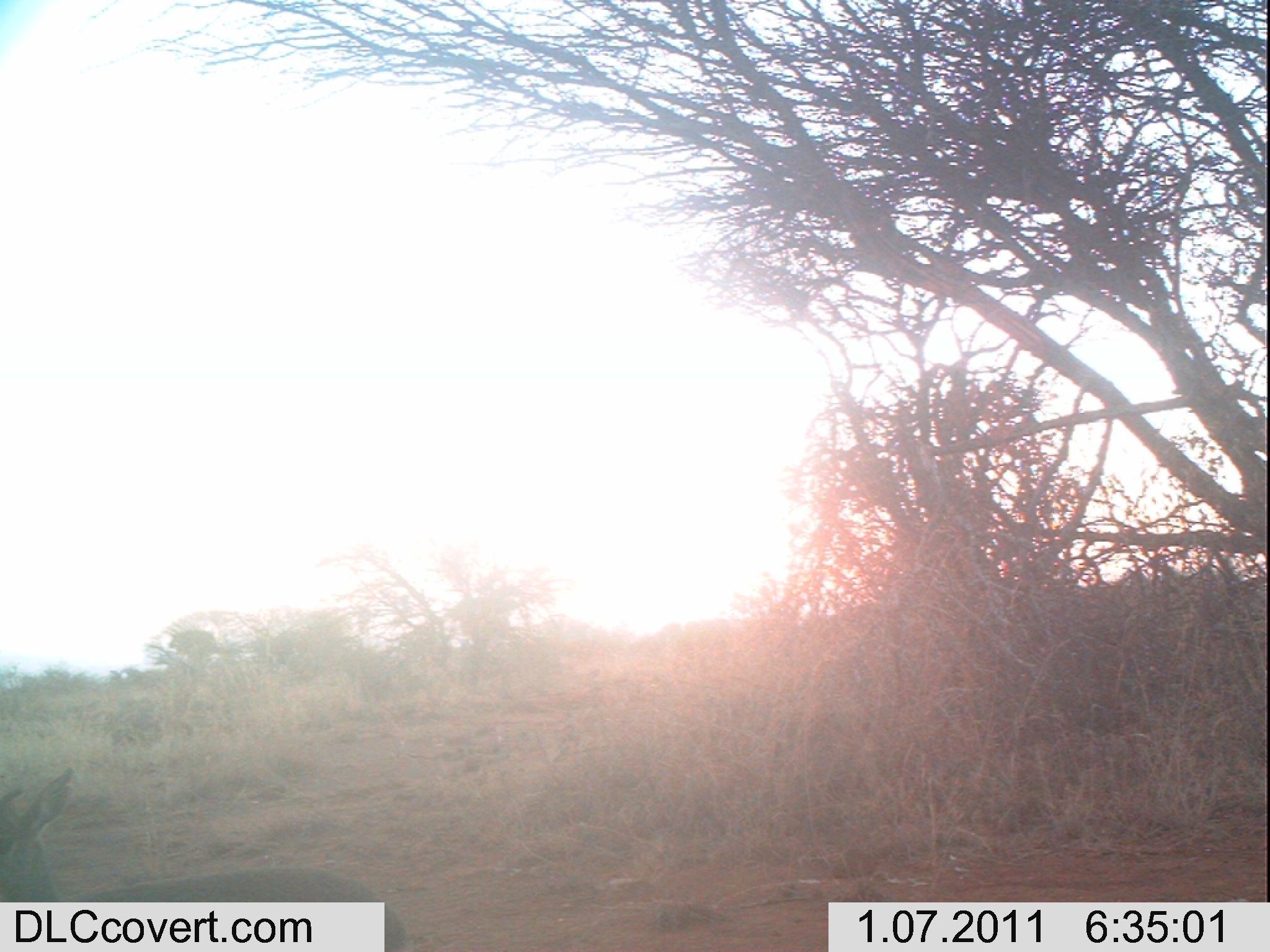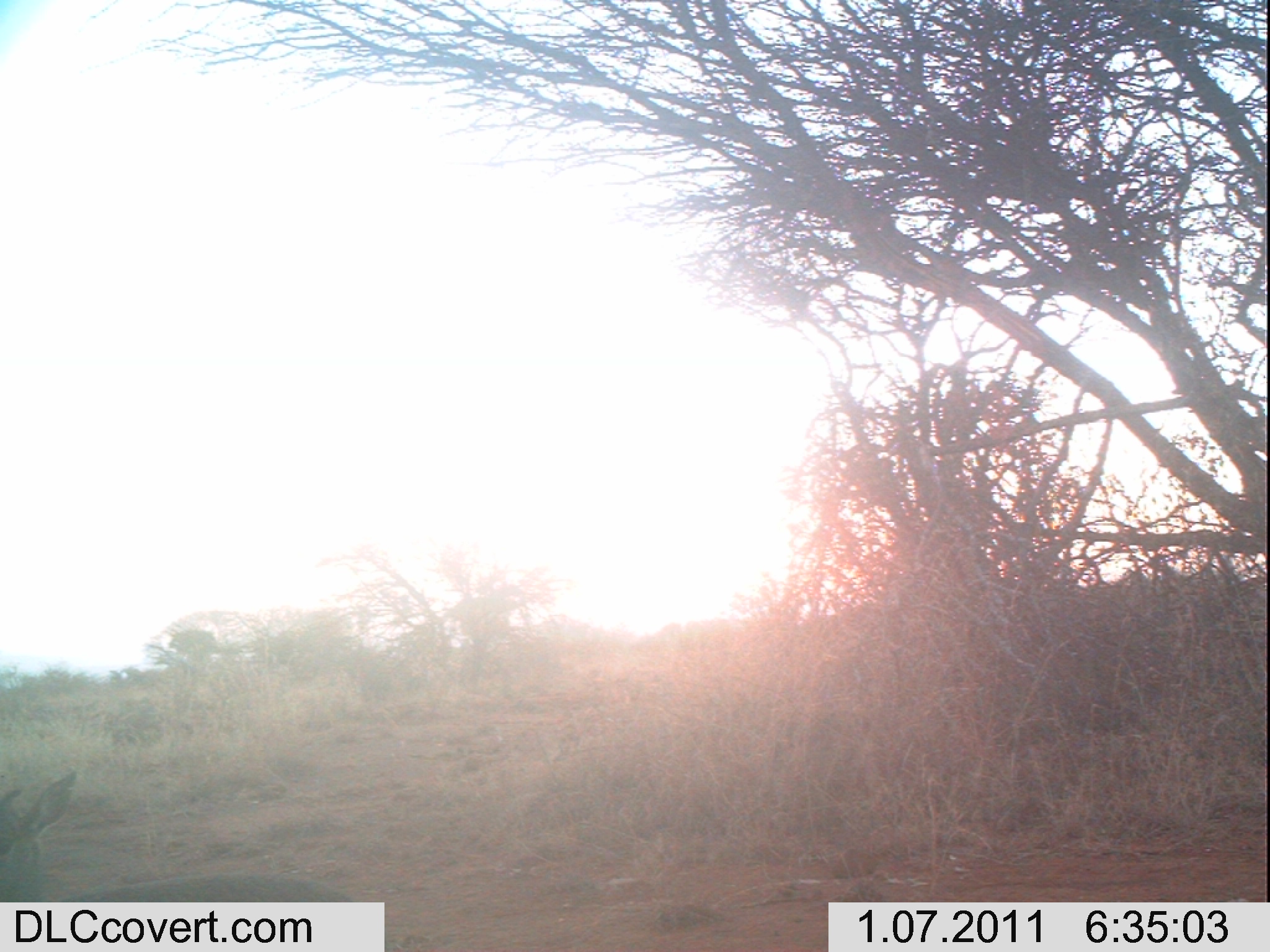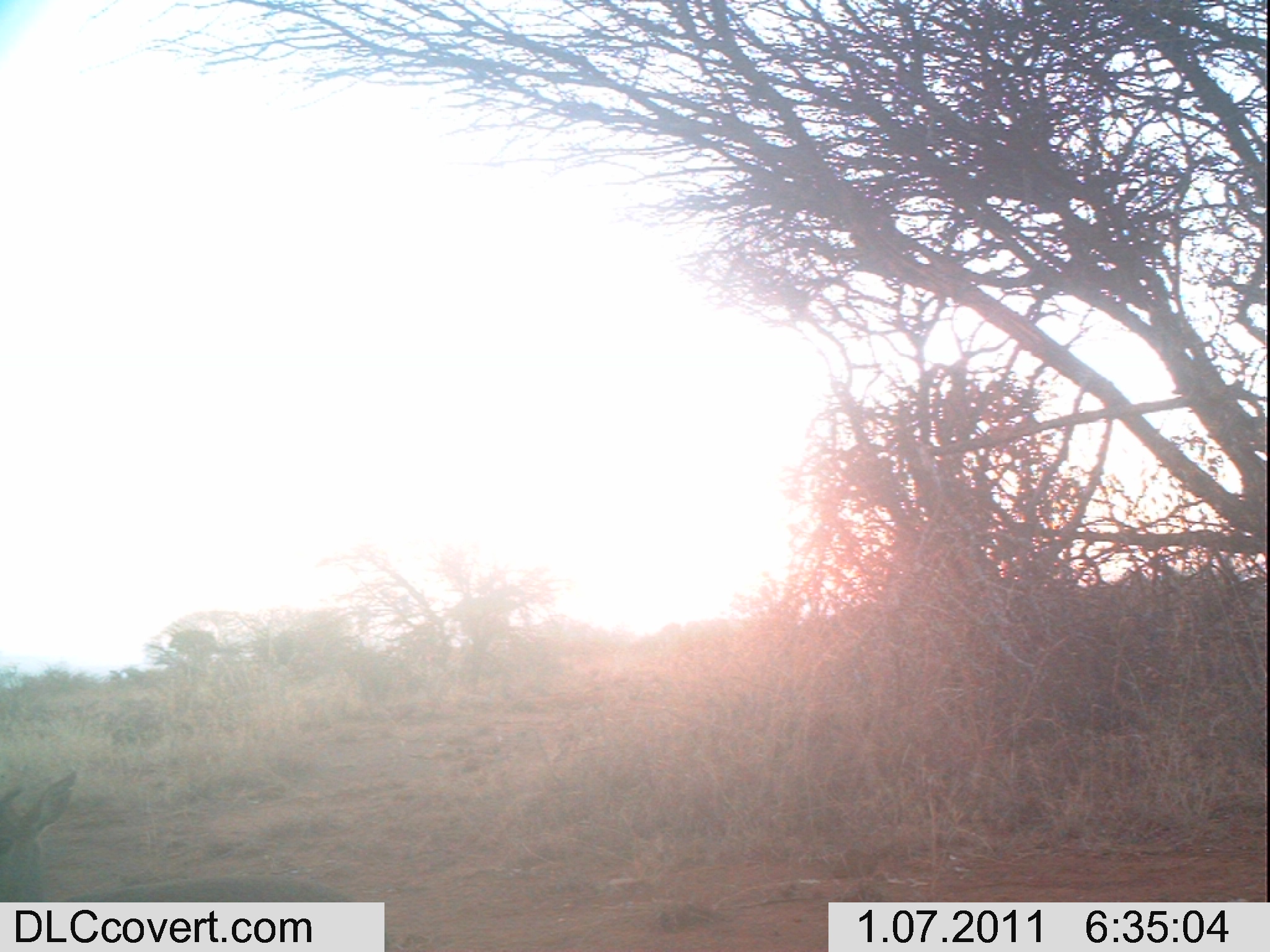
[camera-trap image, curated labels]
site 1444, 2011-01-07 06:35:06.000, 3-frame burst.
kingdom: Animalia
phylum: Chordata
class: Mammalia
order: Artiodactyla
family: Bovidae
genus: Madoqua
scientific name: Madoqua guentheri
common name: günther's dik-dik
Madoqua guentheri (günther's dik-dik), count 1.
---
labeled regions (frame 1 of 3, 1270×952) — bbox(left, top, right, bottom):
madoqua guentheri: bbox(0, 763, 409, 950)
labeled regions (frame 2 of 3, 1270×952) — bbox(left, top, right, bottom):
madoqua guentheri: bbox(0, 767, 385, 950)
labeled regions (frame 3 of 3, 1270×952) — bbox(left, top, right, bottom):
madoqua guentheri: bbox(0, 767, 385, 950)